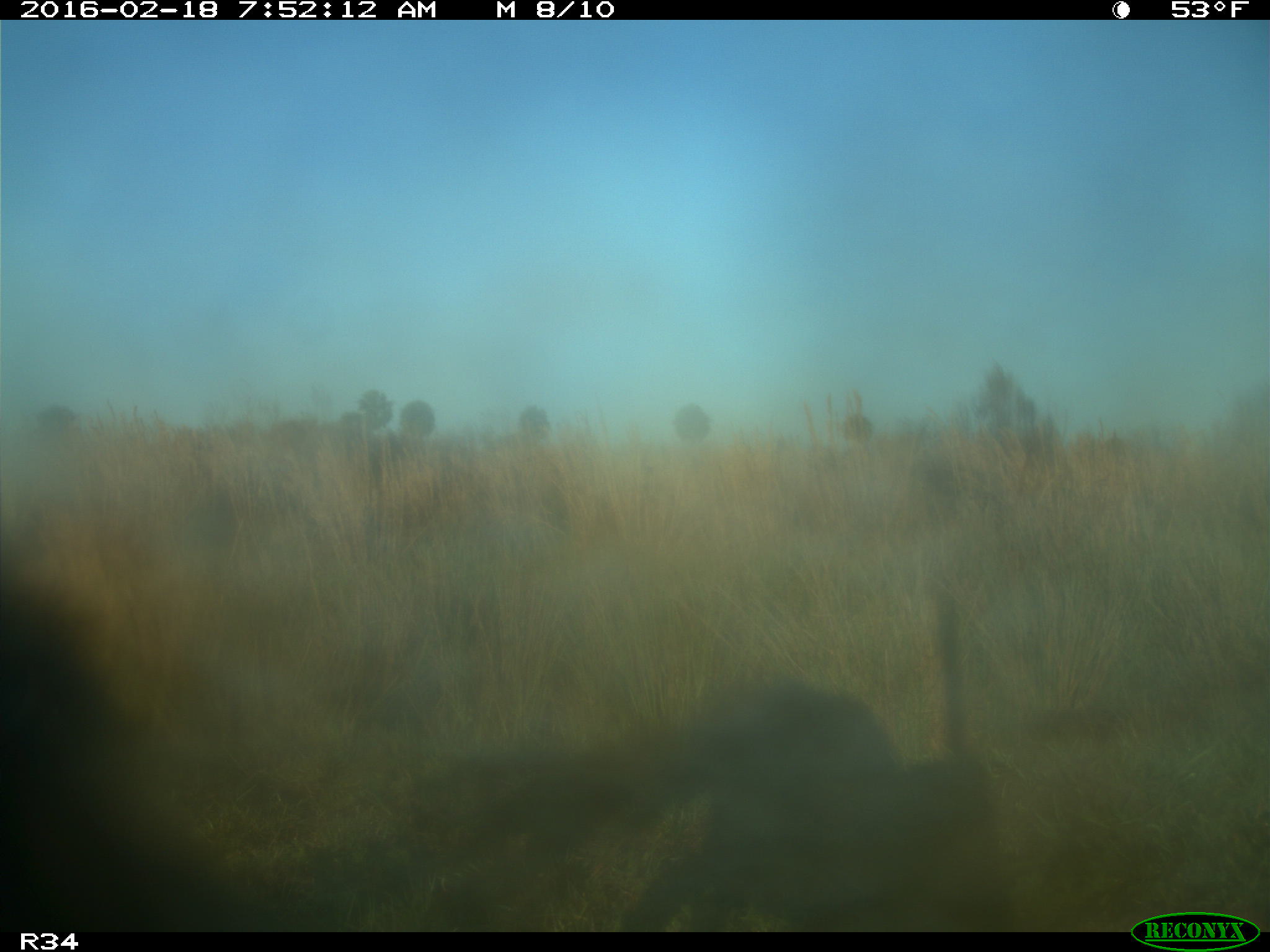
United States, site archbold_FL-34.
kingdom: Animalia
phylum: Chordata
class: Mammalia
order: Artiodactyla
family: Bovidae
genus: Bos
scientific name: Bos taurus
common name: domestic cow